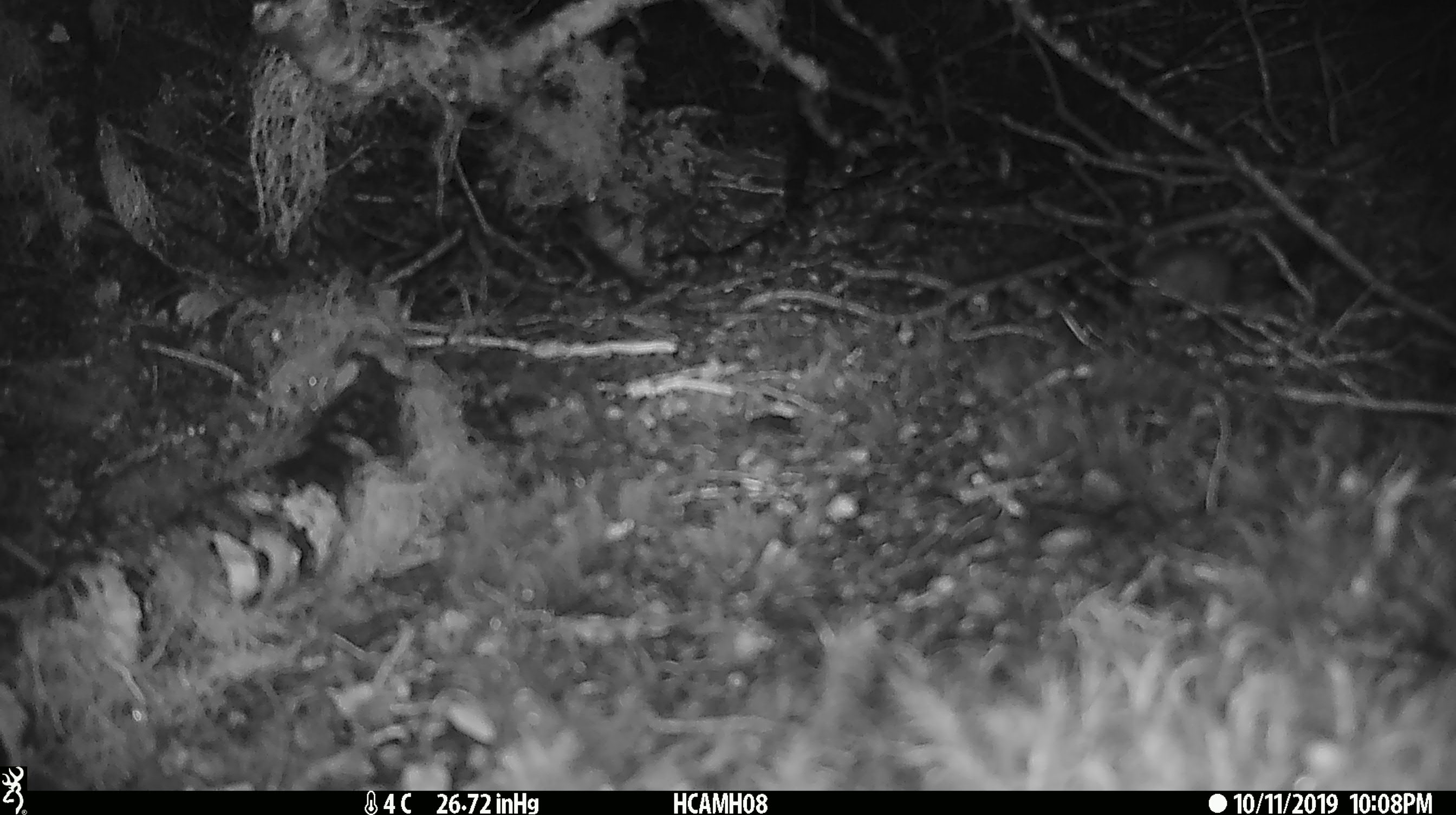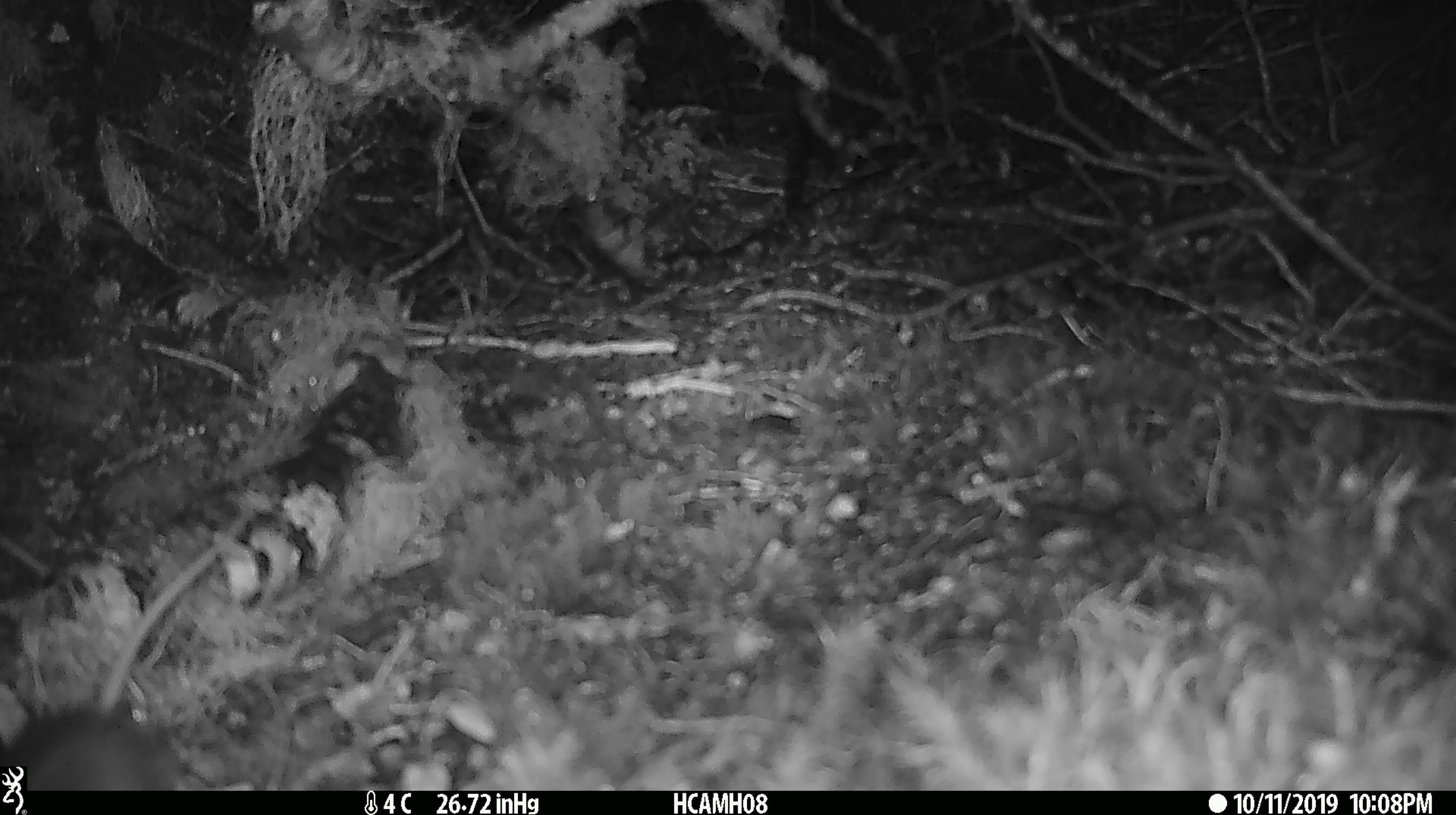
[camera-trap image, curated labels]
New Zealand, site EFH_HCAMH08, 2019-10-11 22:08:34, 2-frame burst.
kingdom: Animalia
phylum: Chordata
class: Mammalia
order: Rodentia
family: Muridae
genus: Mus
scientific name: Mus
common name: mouse